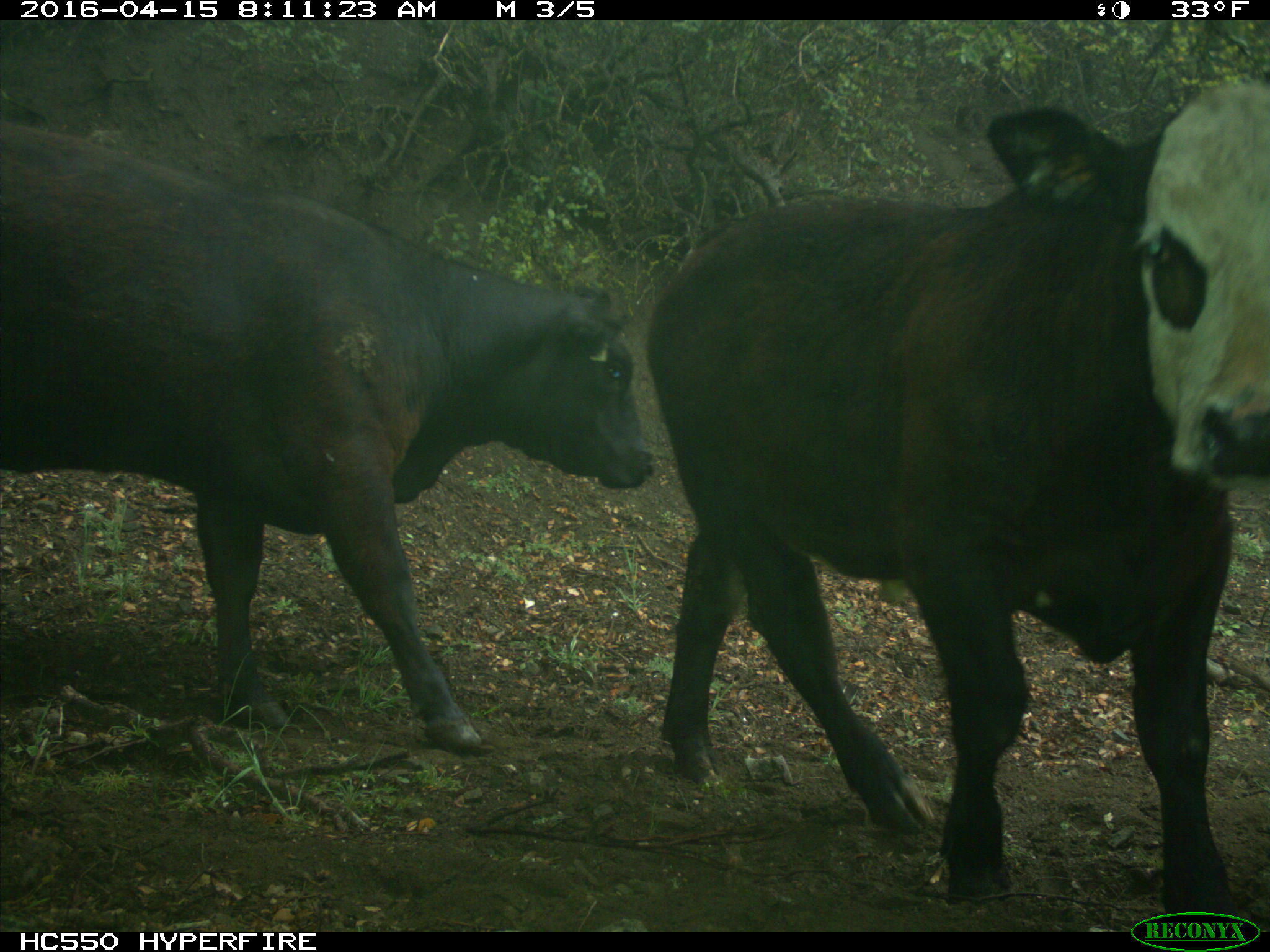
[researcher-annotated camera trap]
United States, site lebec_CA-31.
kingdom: Animalia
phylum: Chordata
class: Mammalia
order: Artiodactyla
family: Bovidae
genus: Bos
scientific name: Bos taurus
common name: domestic cow